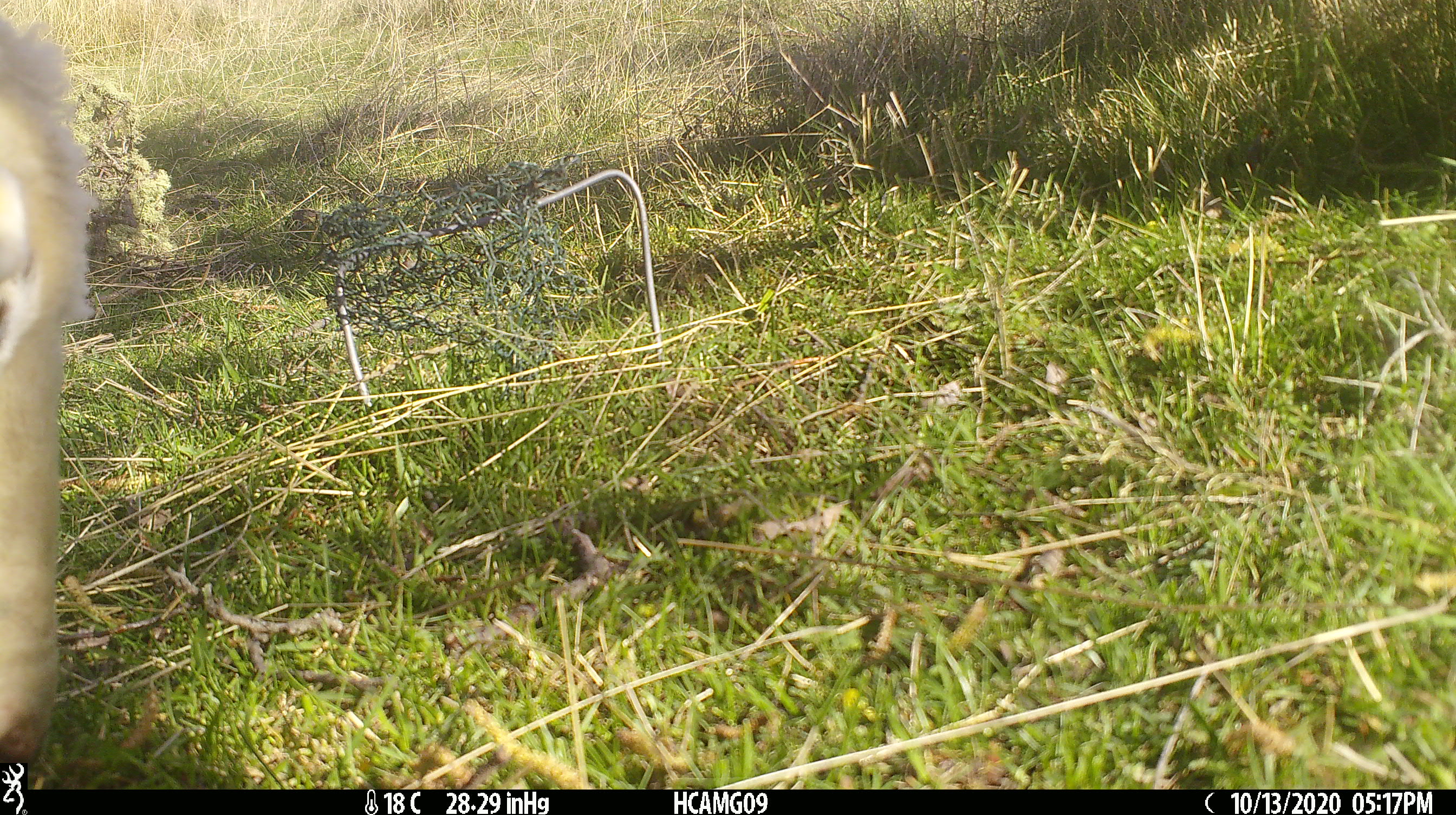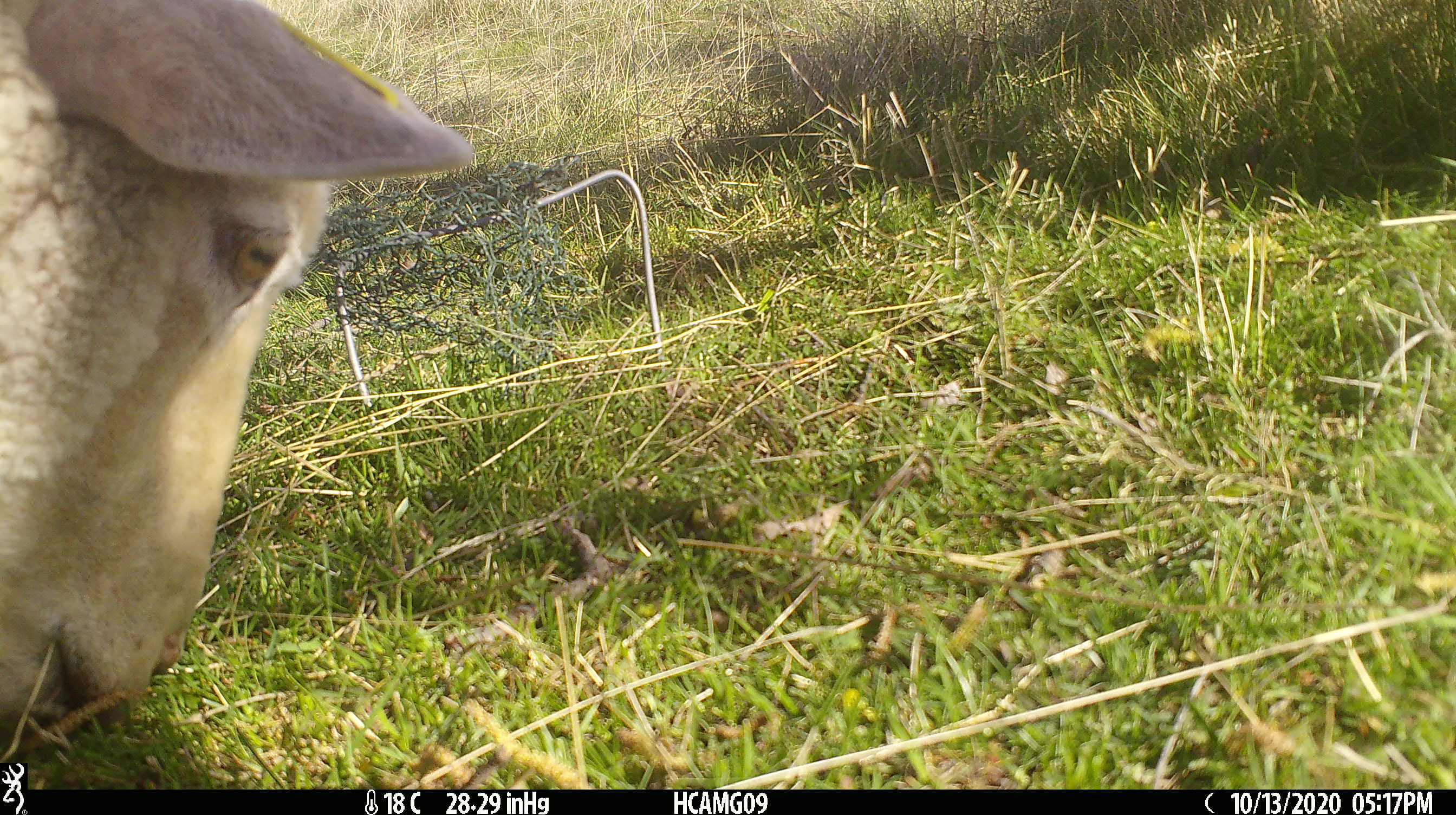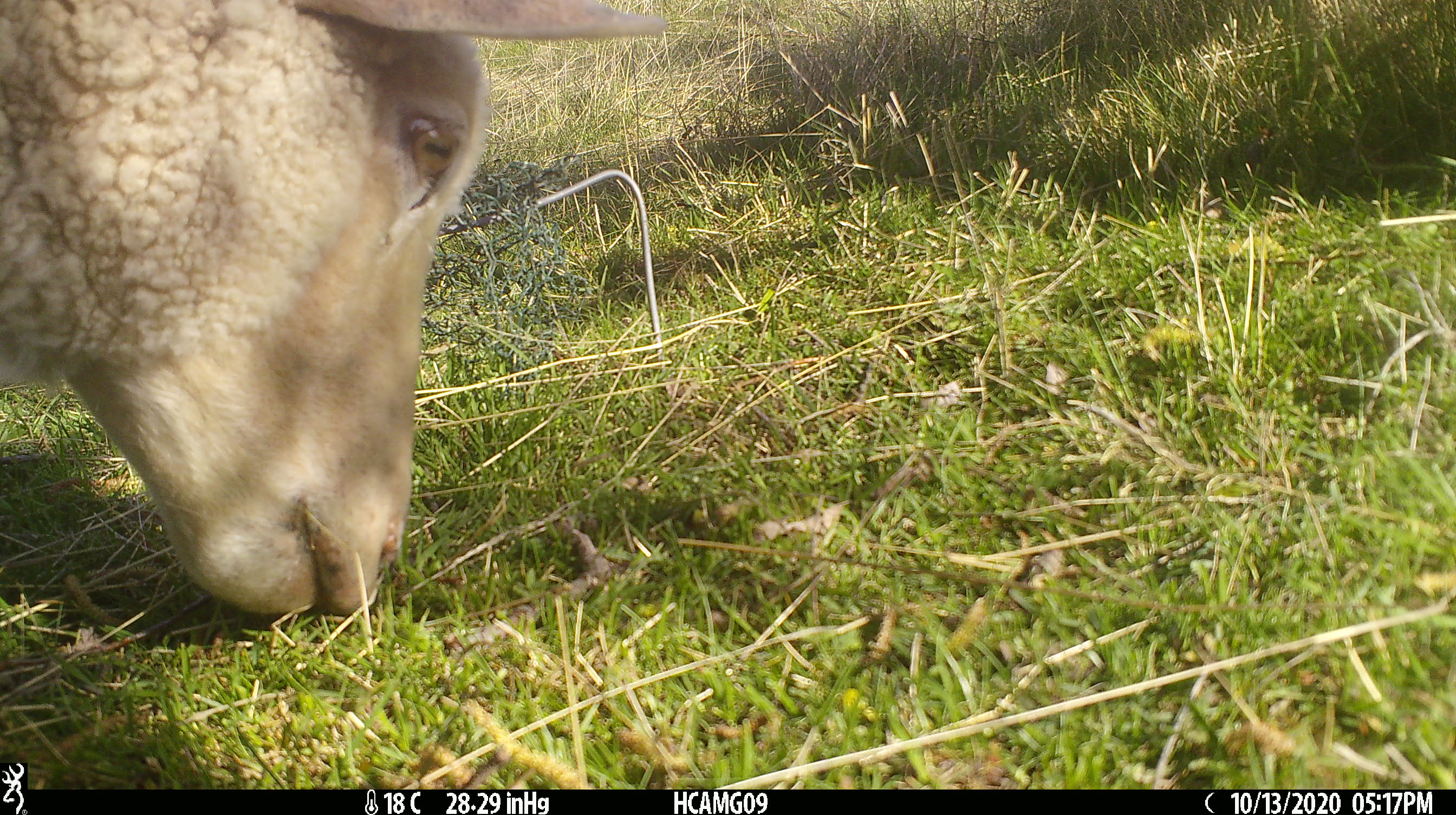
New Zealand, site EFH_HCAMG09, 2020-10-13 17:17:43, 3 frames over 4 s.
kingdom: Animalia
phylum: Chordata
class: Mammalia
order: Artiodactyla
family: Bovidae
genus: Ovis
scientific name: Ovis aries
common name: domestic sheep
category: sheep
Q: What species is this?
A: Sheep (domestic sheep) (Ovis aries).